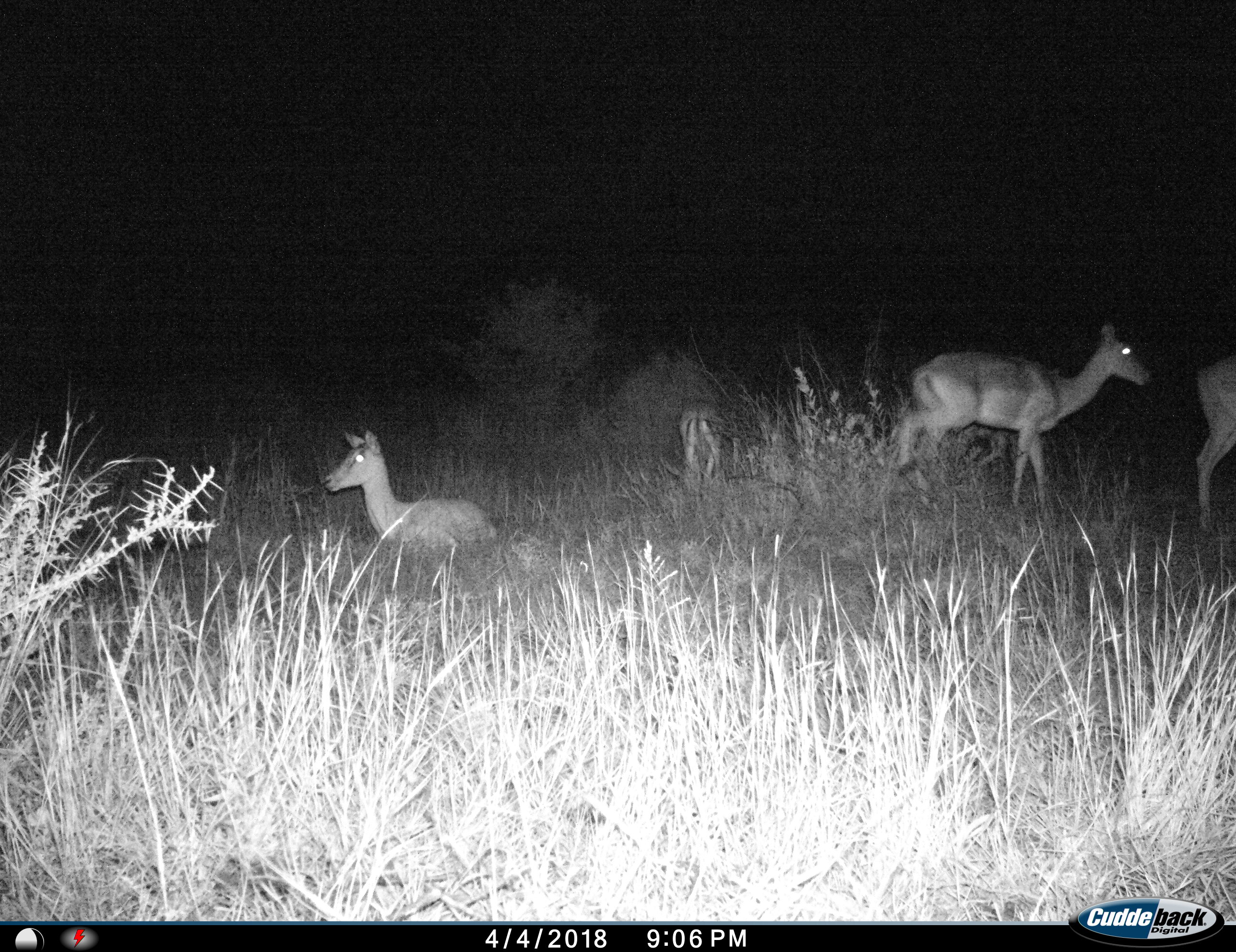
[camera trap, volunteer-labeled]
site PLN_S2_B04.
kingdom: Animalia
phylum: Chordata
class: Mammalia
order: Artiodactyla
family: Bovidae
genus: Aepyceros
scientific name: Aepyceros melampus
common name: impala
Impala (Aepyceros melampus), count 4. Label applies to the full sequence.